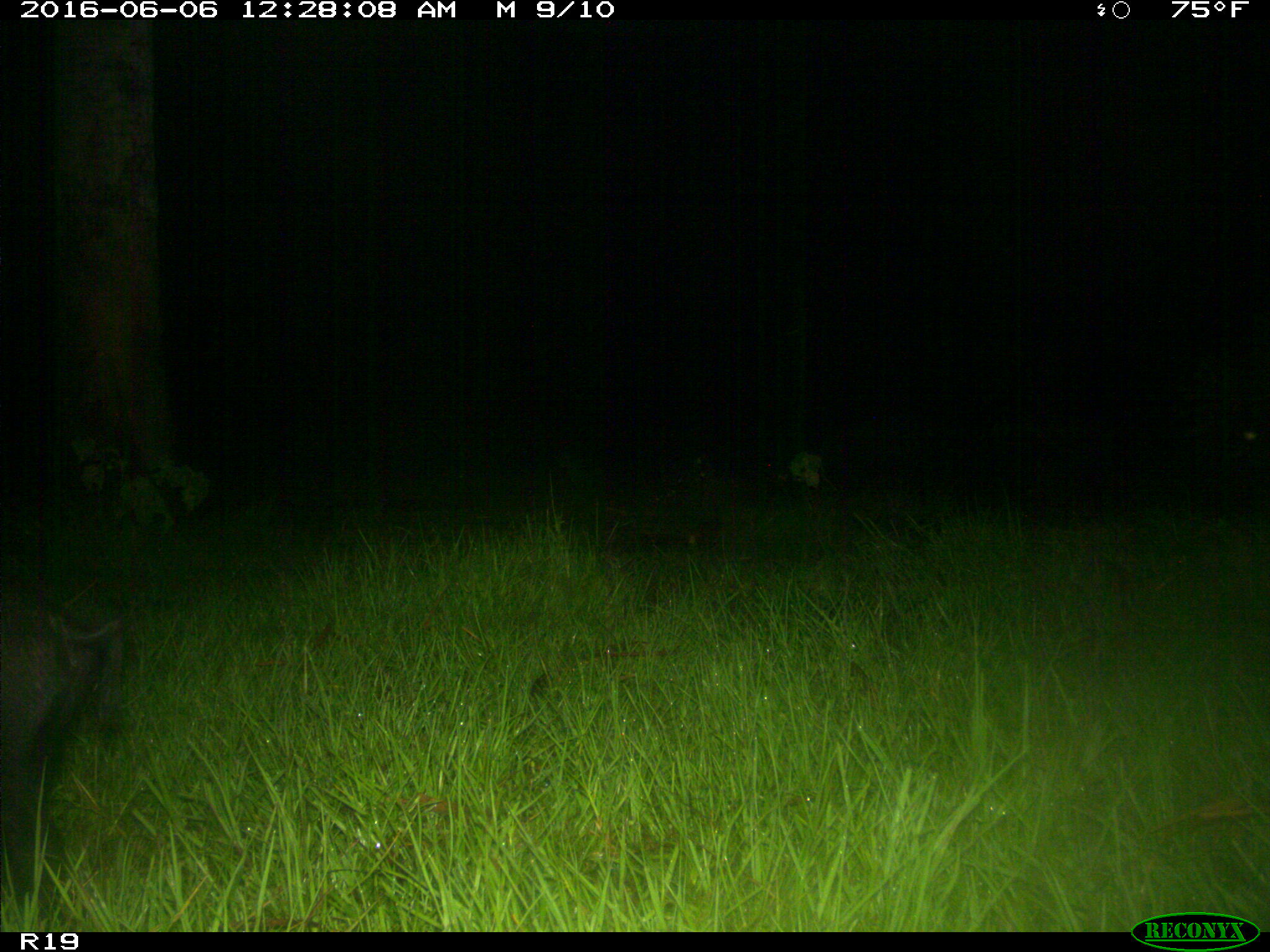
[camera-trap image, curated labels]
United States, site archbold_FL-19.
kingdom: Animalia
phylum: Chordata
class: Mammalia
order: Artiodactyla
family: Suidae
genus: Sus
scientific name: Sus scrofa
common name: wild boar